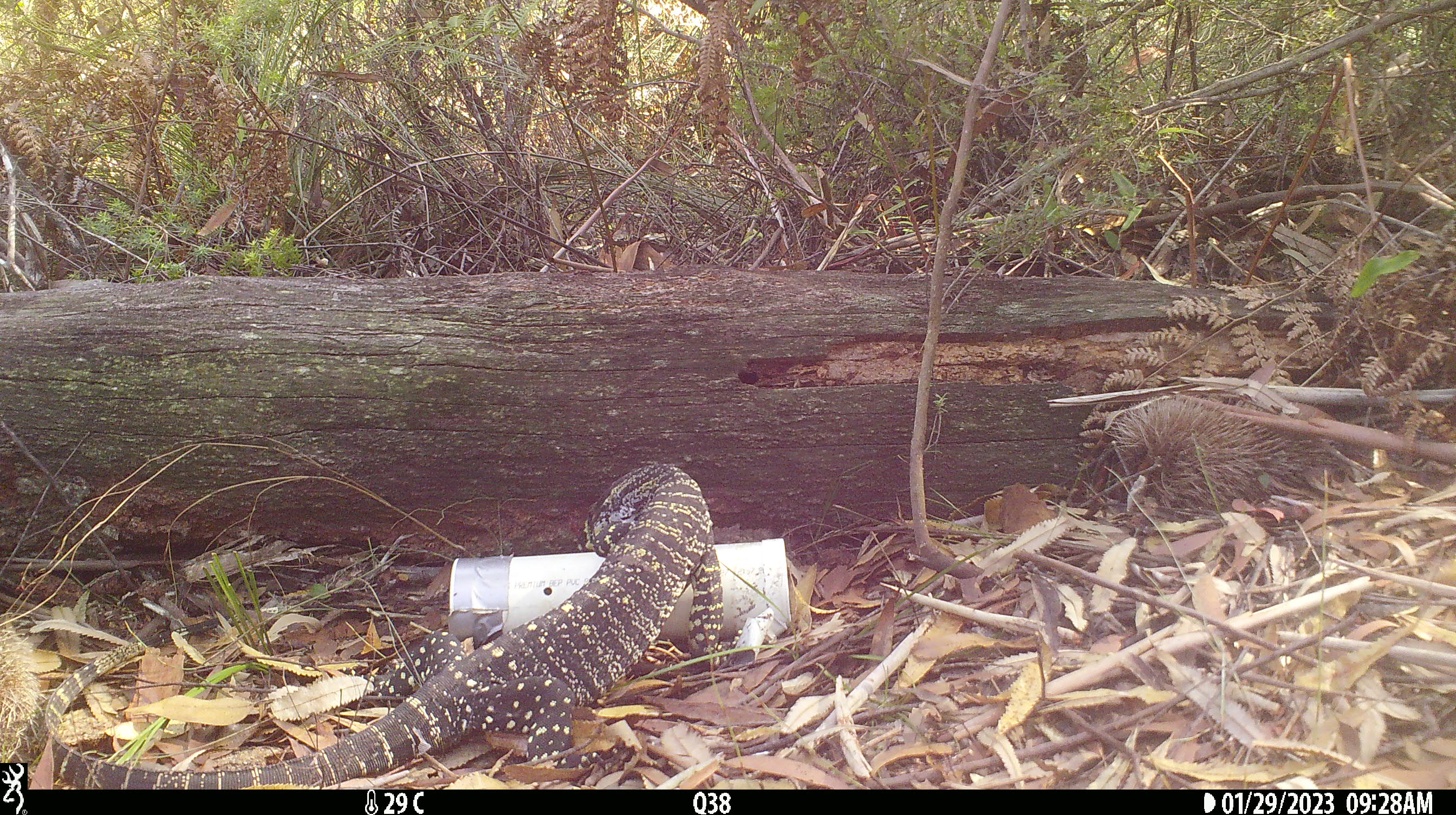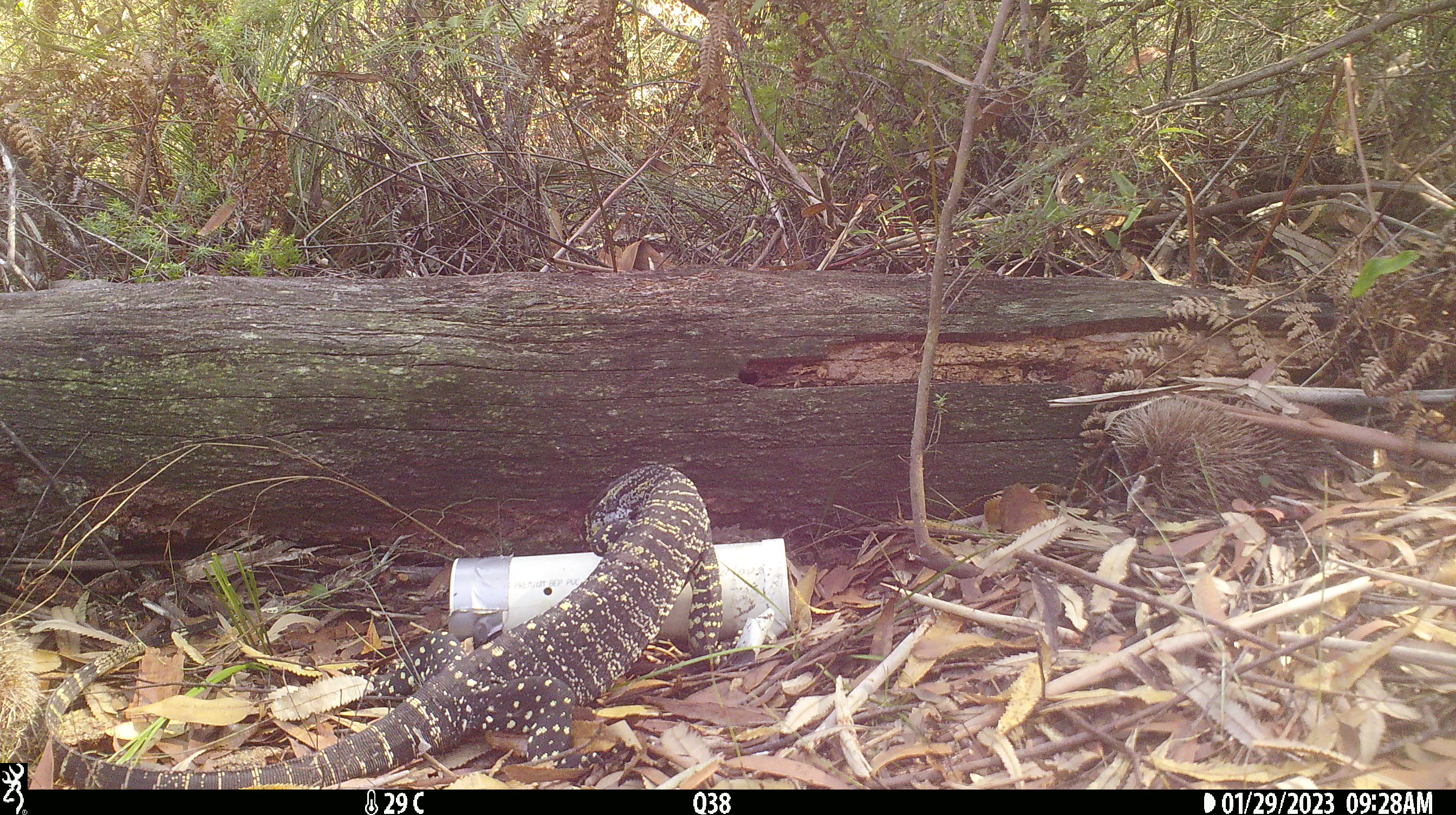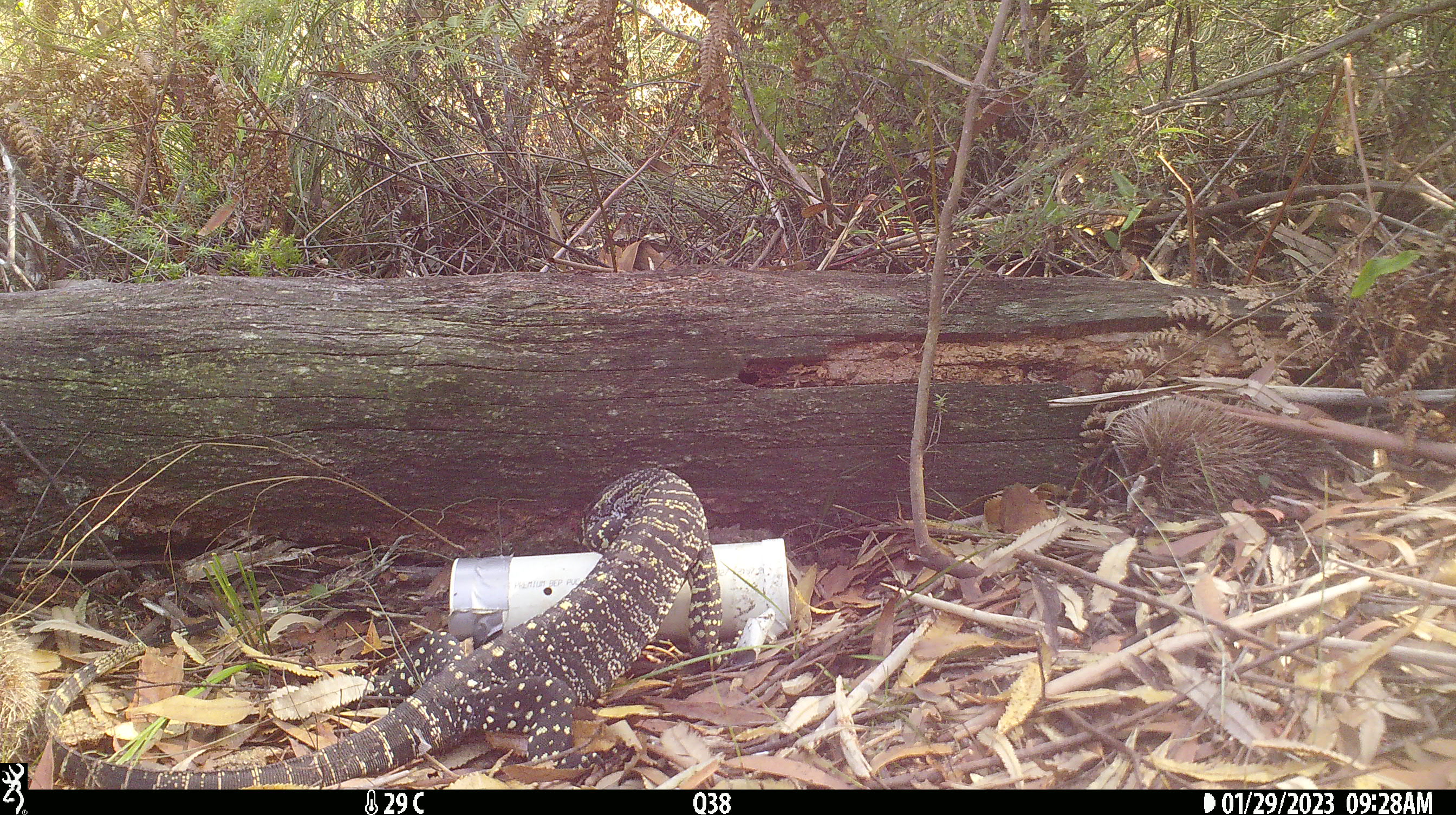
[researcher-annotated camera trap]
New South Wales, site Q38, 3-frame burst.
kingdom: Animalia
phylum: Chordata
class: Reptilia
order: Squamata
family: Varanidae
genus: Varanus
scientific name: Varanus varius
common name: lace monitor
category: goanna